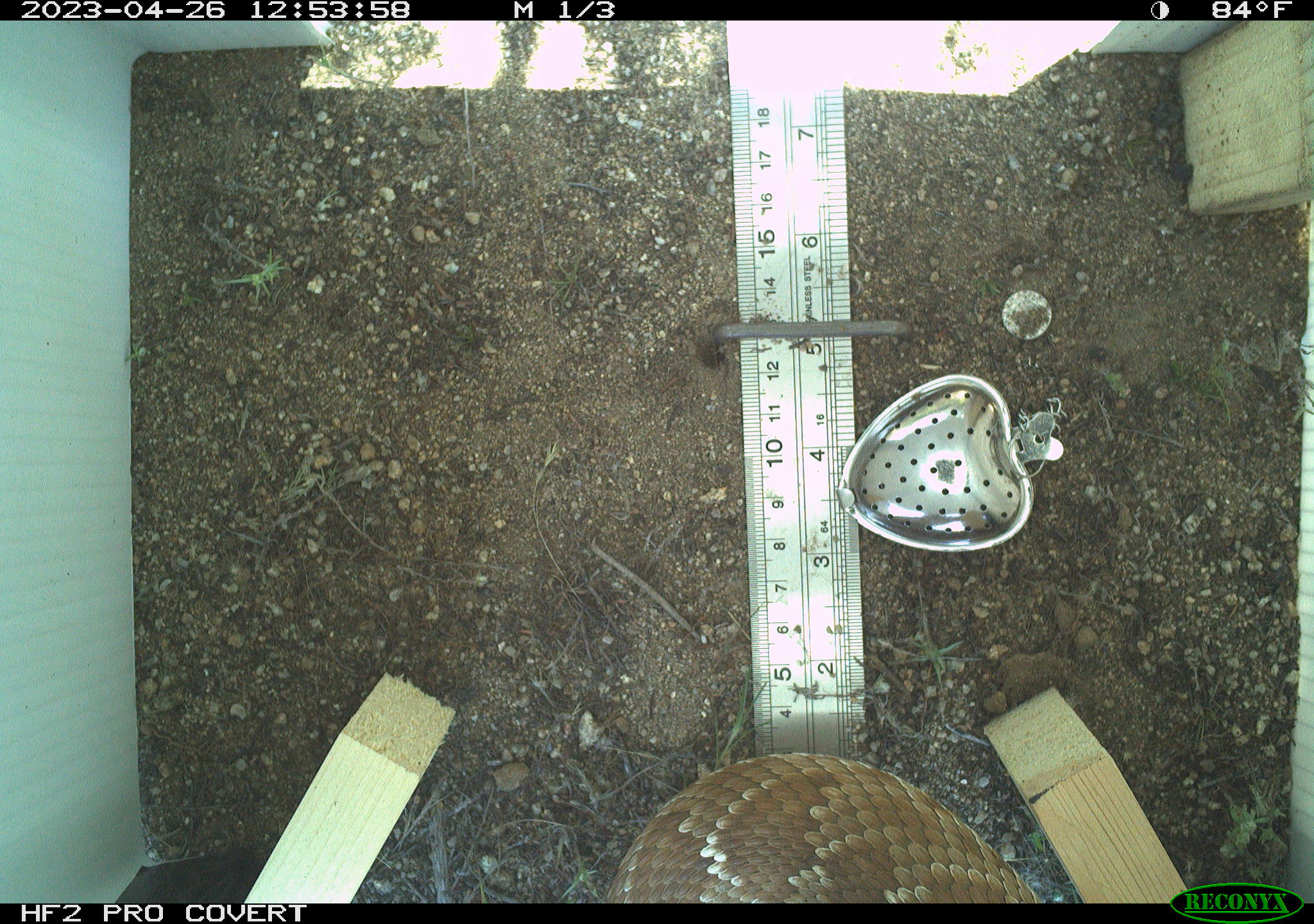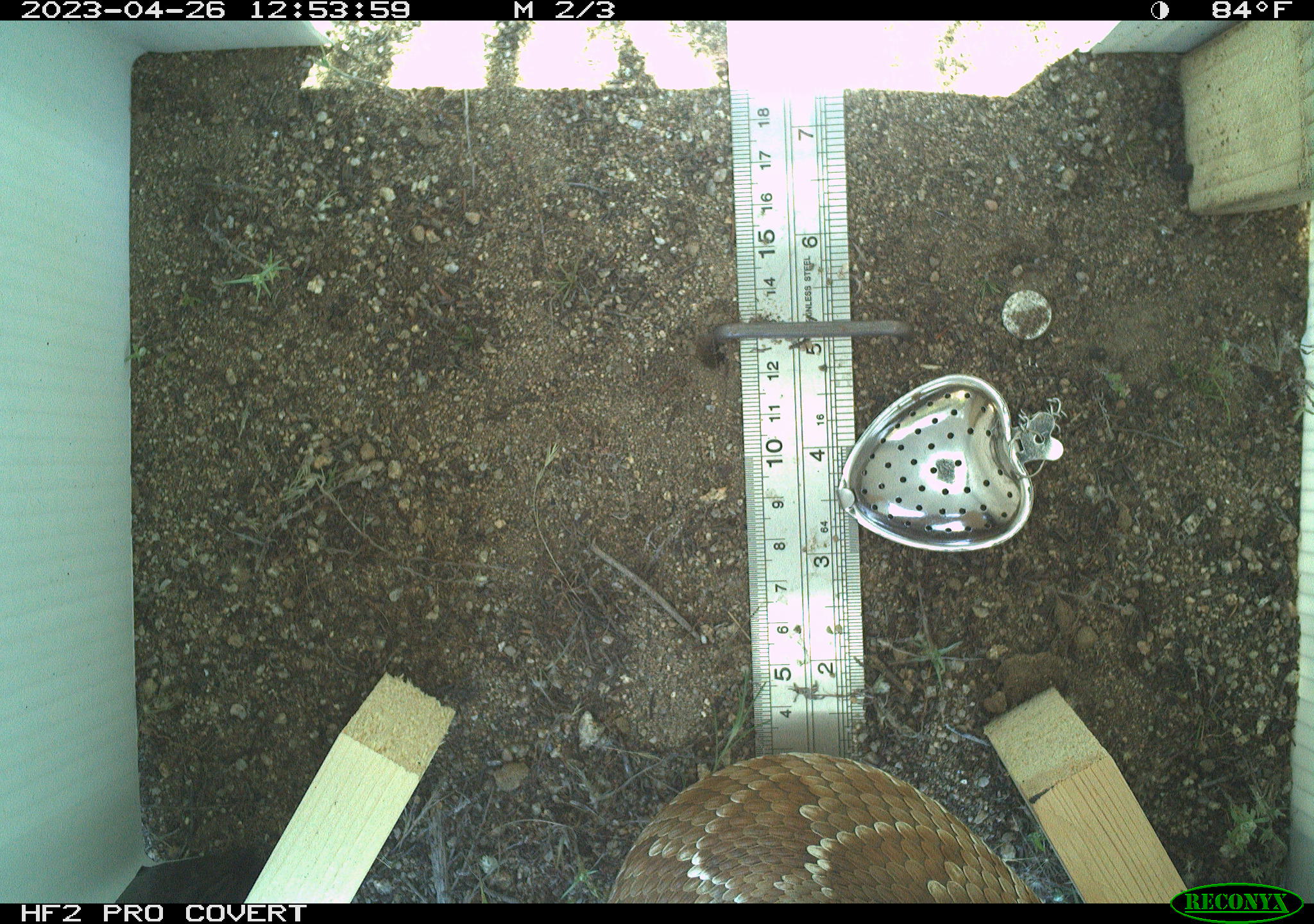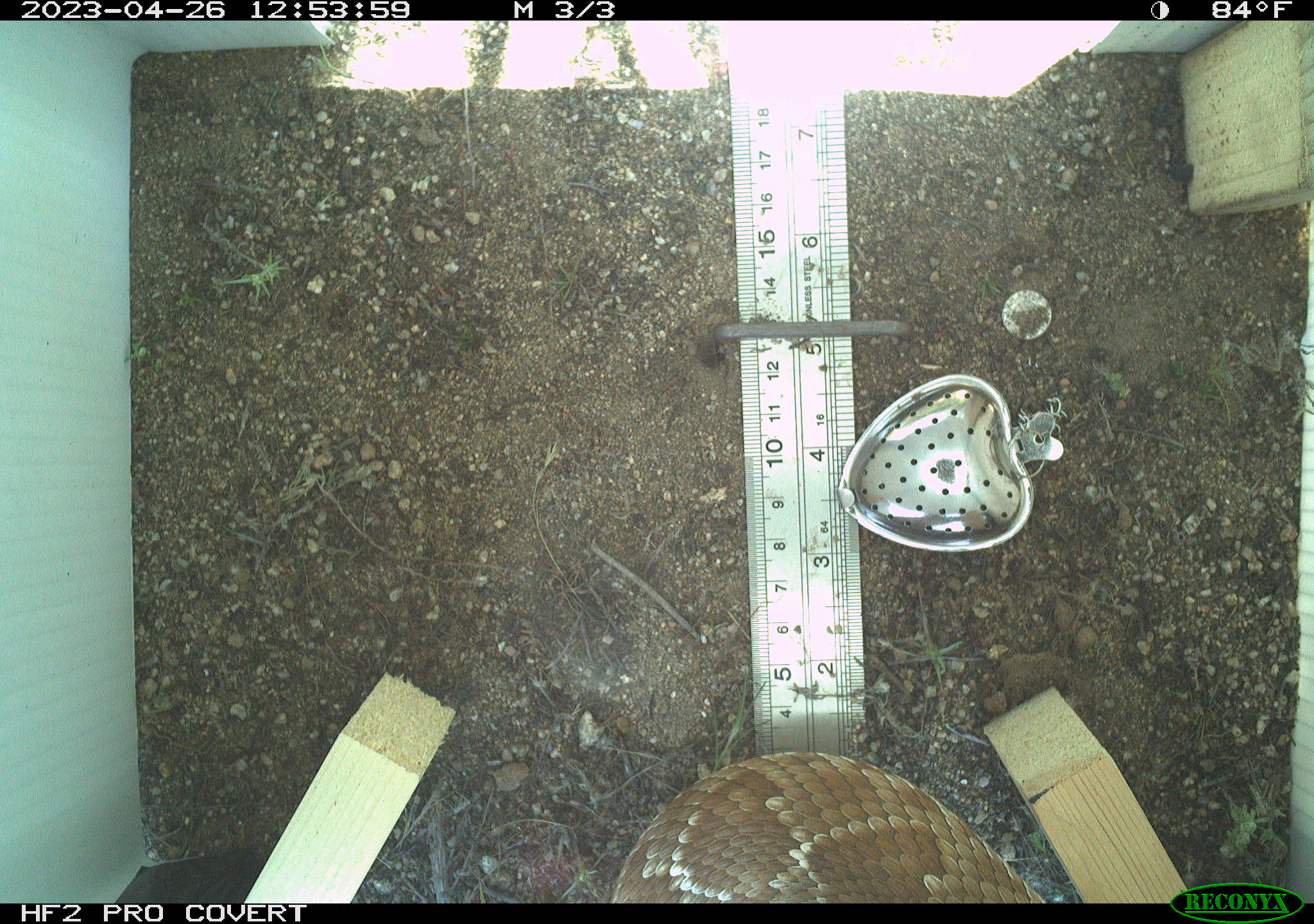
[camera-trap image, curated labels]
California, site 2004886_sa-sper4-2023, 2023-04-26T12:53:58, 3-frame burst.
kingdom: Animalia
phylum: Chordata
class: Reptilia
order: Squamata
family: Viperidae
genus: Crotalus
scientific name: Crotalus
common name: rattlers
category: crotalus species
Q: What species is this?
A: Crotalus species (rattlers) (Crotalus).